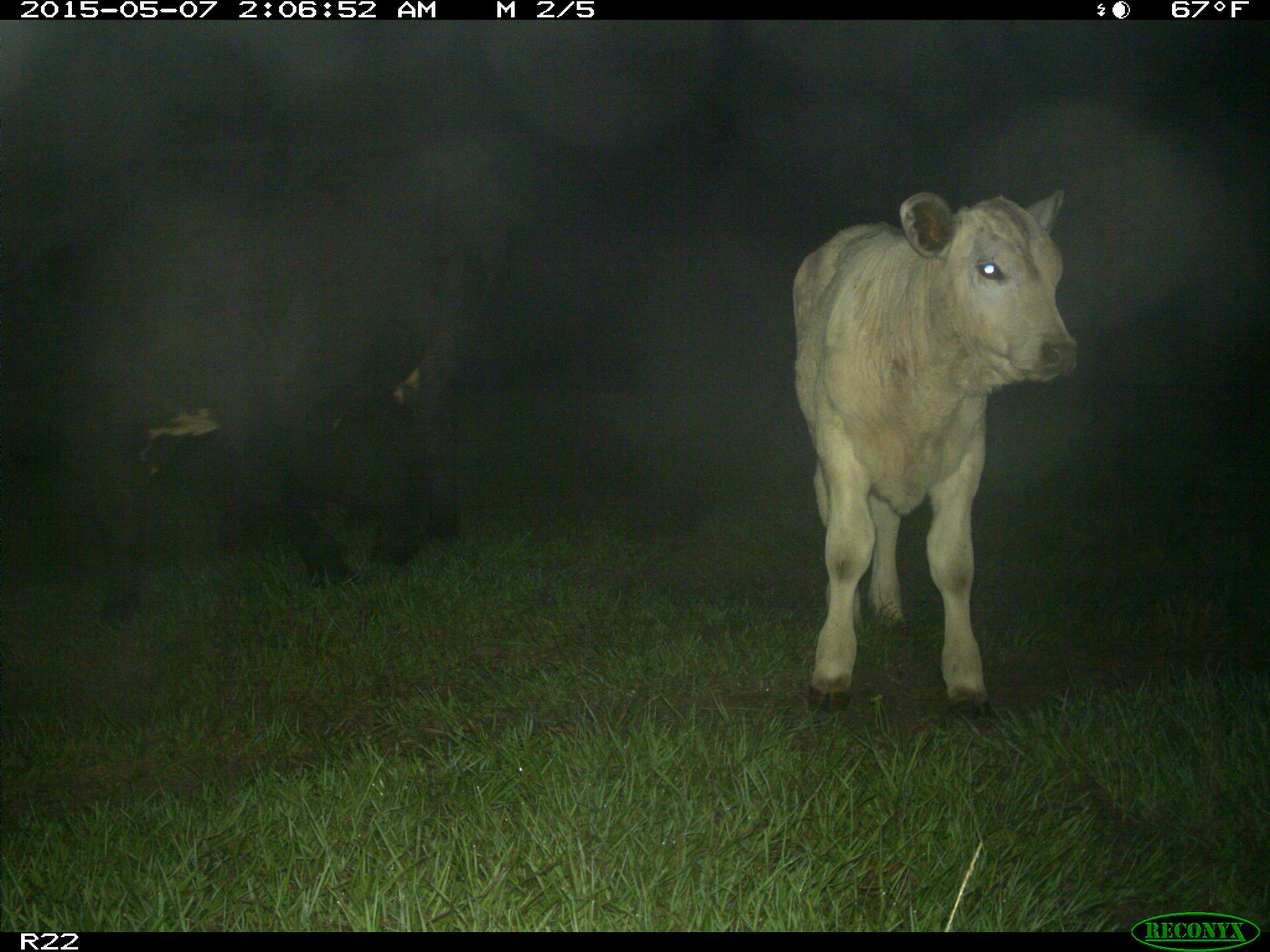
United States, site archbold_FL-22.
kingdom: Animalia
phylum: Chordata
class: Mammalia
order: Artiodactyla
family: Bovidae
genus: Bos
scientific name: Bos taurus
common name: domestic cow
Bos taurus (domestic cow).